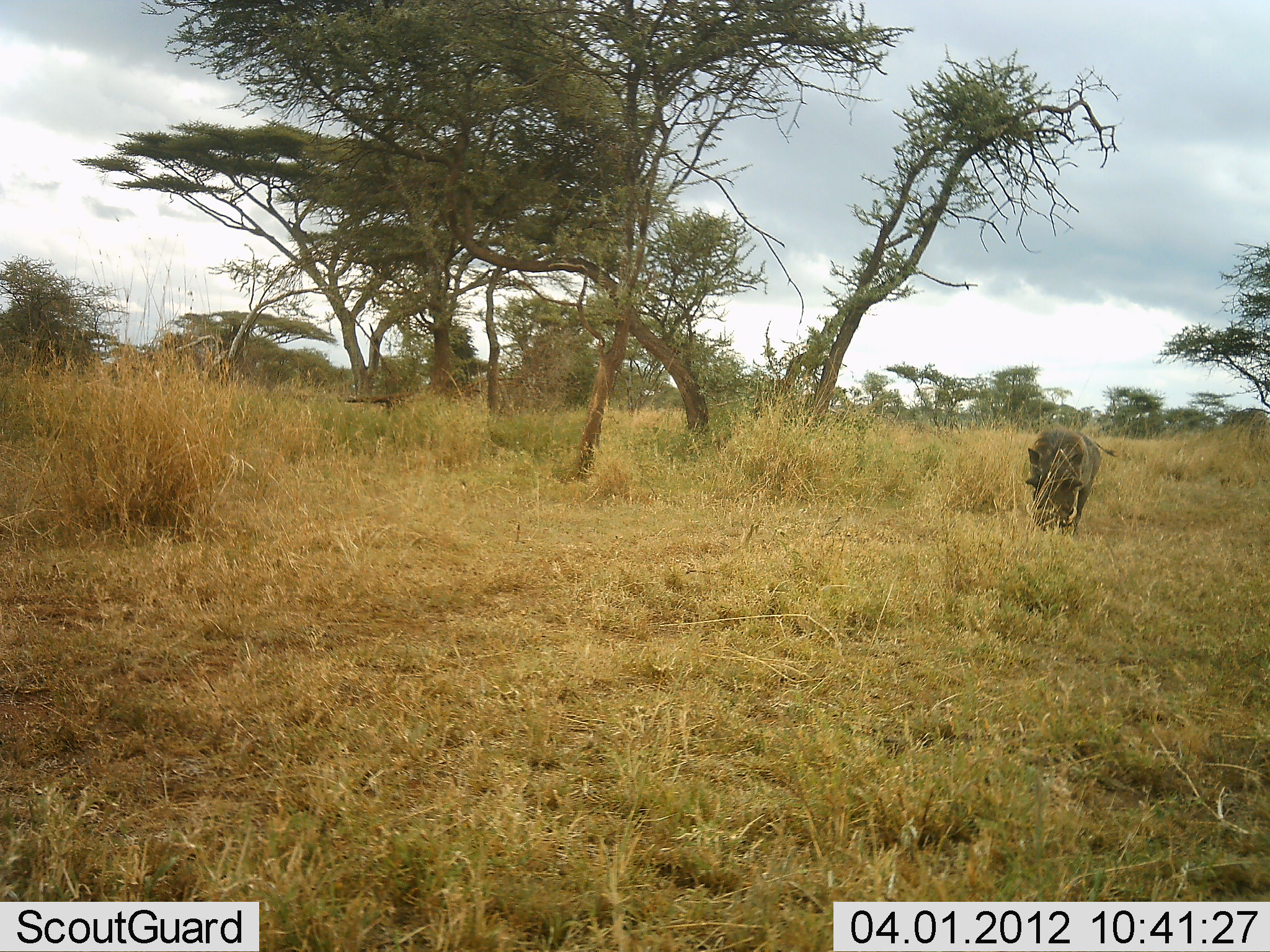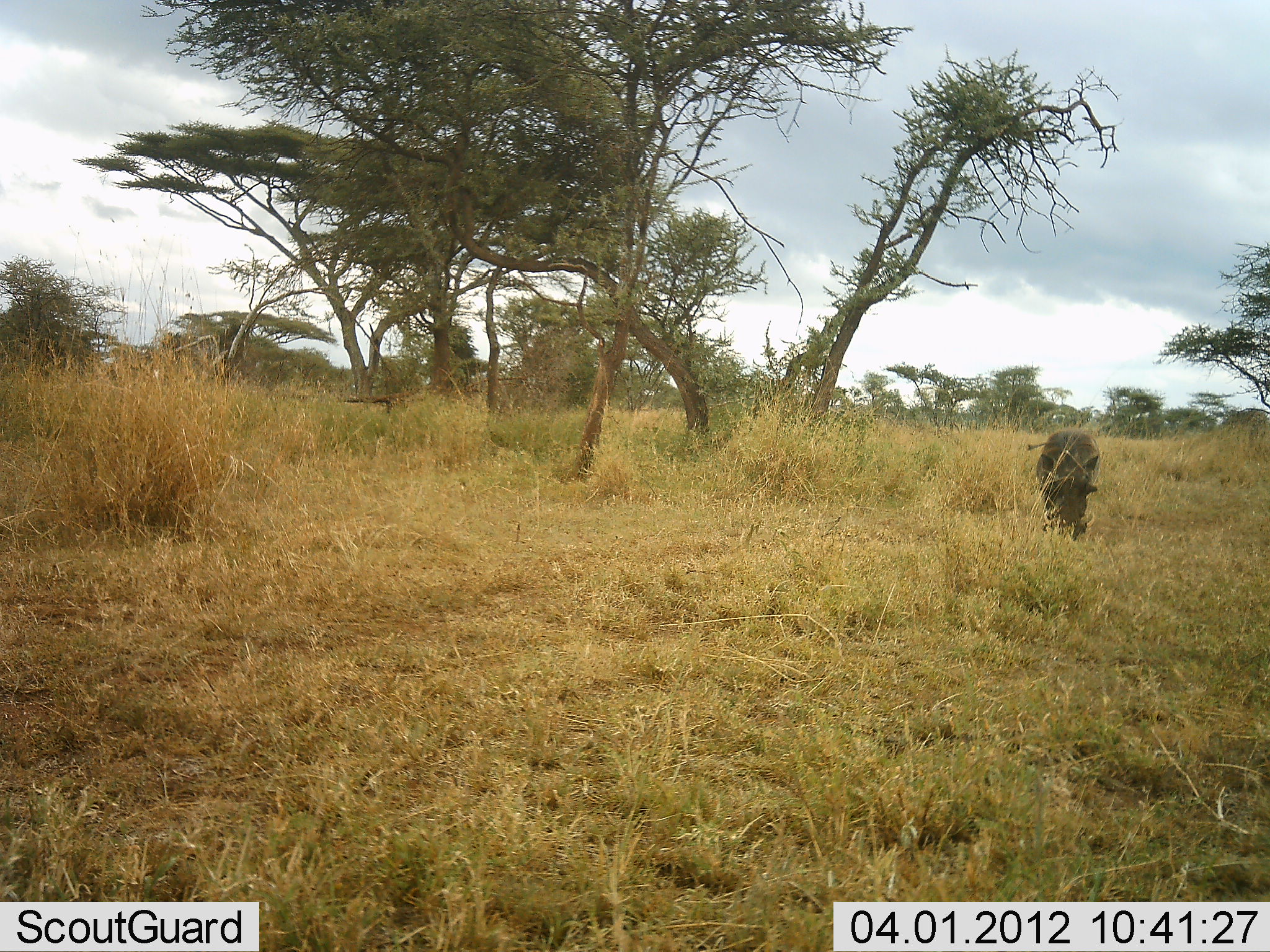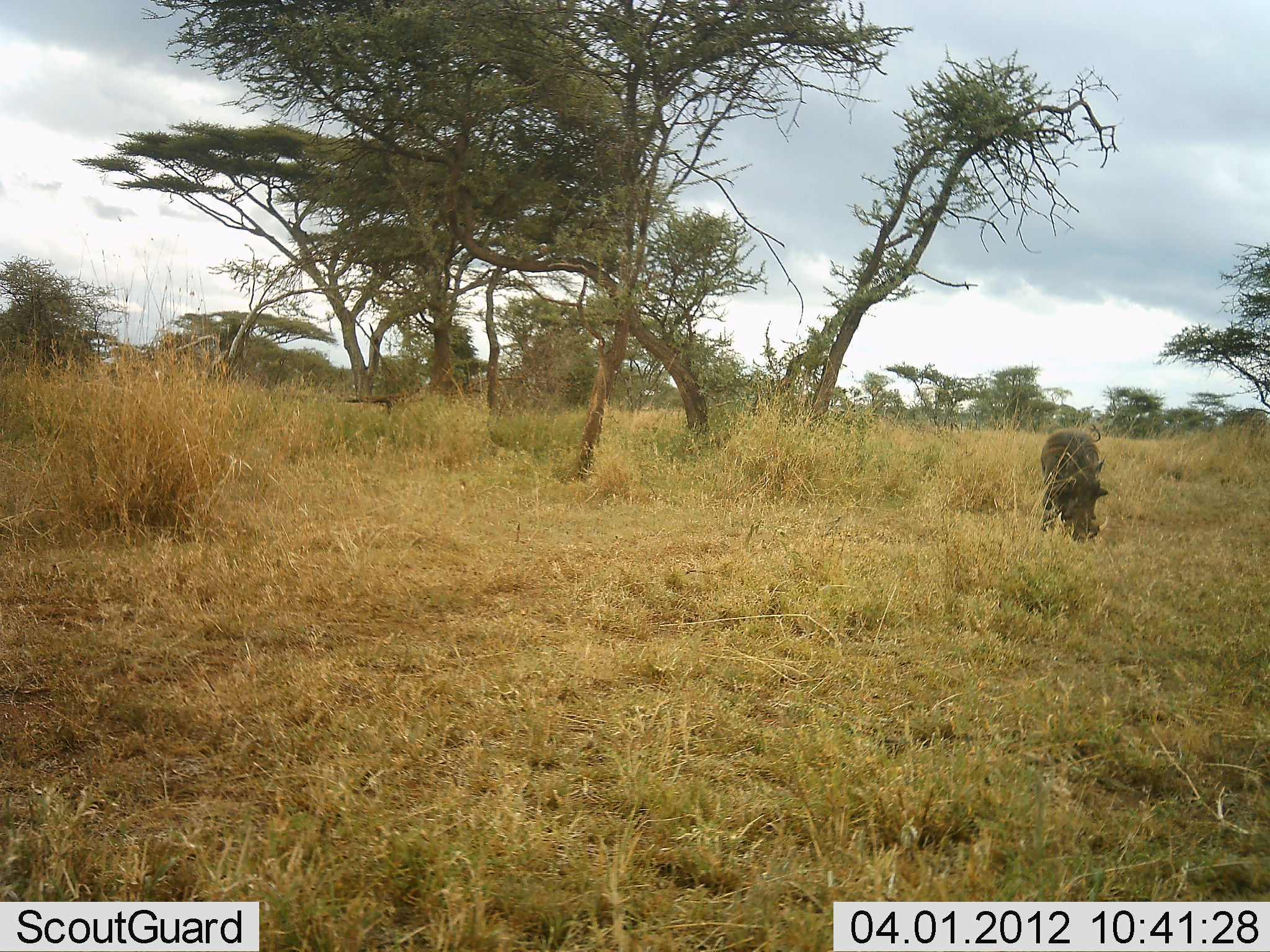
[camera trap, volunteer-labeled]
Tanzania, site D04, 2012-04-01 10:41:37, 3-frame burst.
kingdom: Animalia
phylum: Chordata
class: Mammalia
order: Artiodactyla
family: Suidae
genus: Phacochoerus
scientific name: Phacochoerus africanus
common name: warthog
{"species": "warthog (Phacochoerus africanus)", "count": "1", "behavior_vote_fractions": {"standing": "20%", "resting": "0%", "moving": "20%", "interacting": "0%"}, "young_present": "0%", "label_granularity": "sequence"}